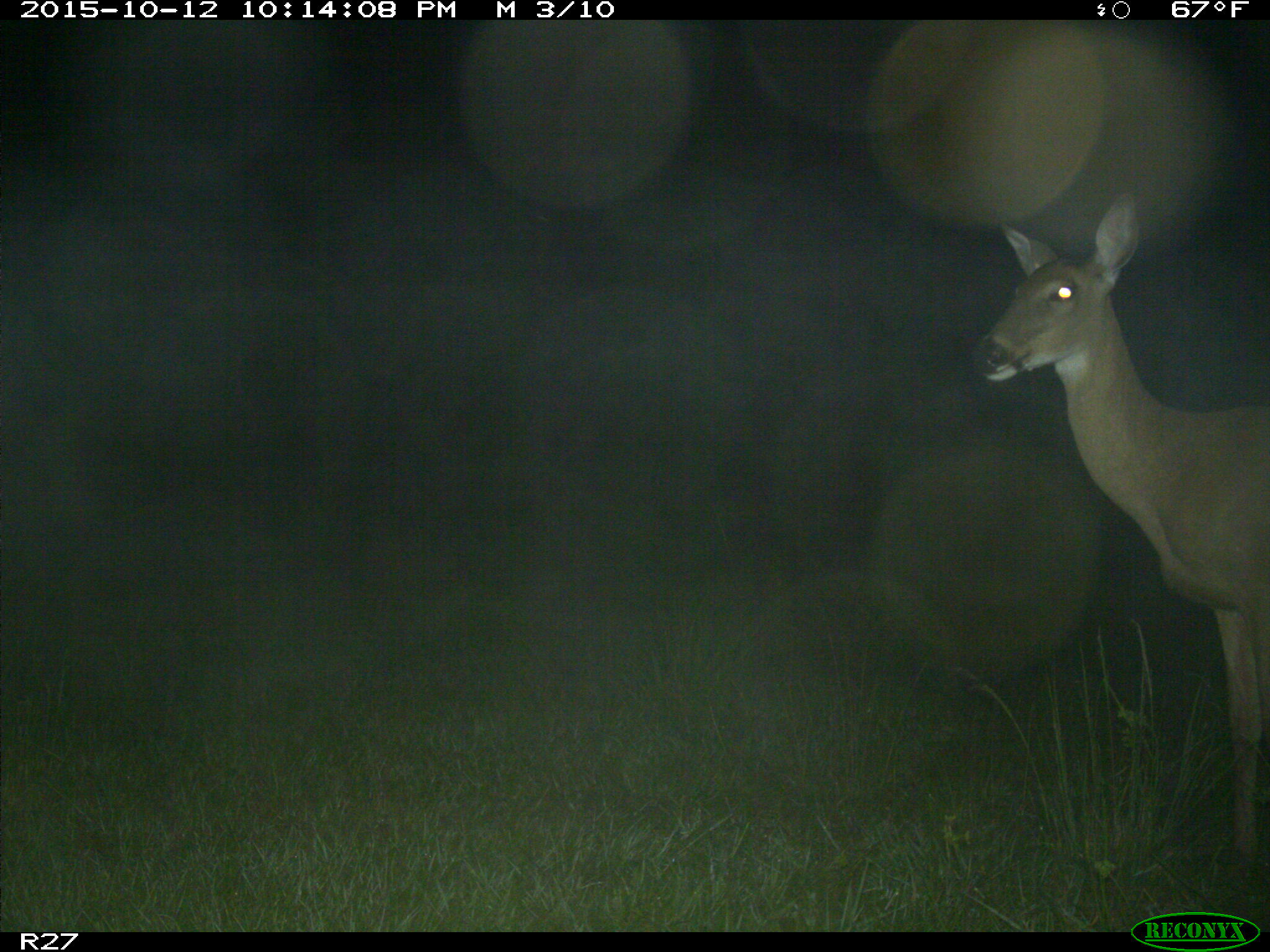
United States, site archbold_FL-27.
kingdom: Animalia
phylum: Chordata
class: Mammalia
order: Artiodactyla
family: Cervidae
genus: Odocoileus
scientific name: Odocoileus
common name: deer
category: unidentified deer